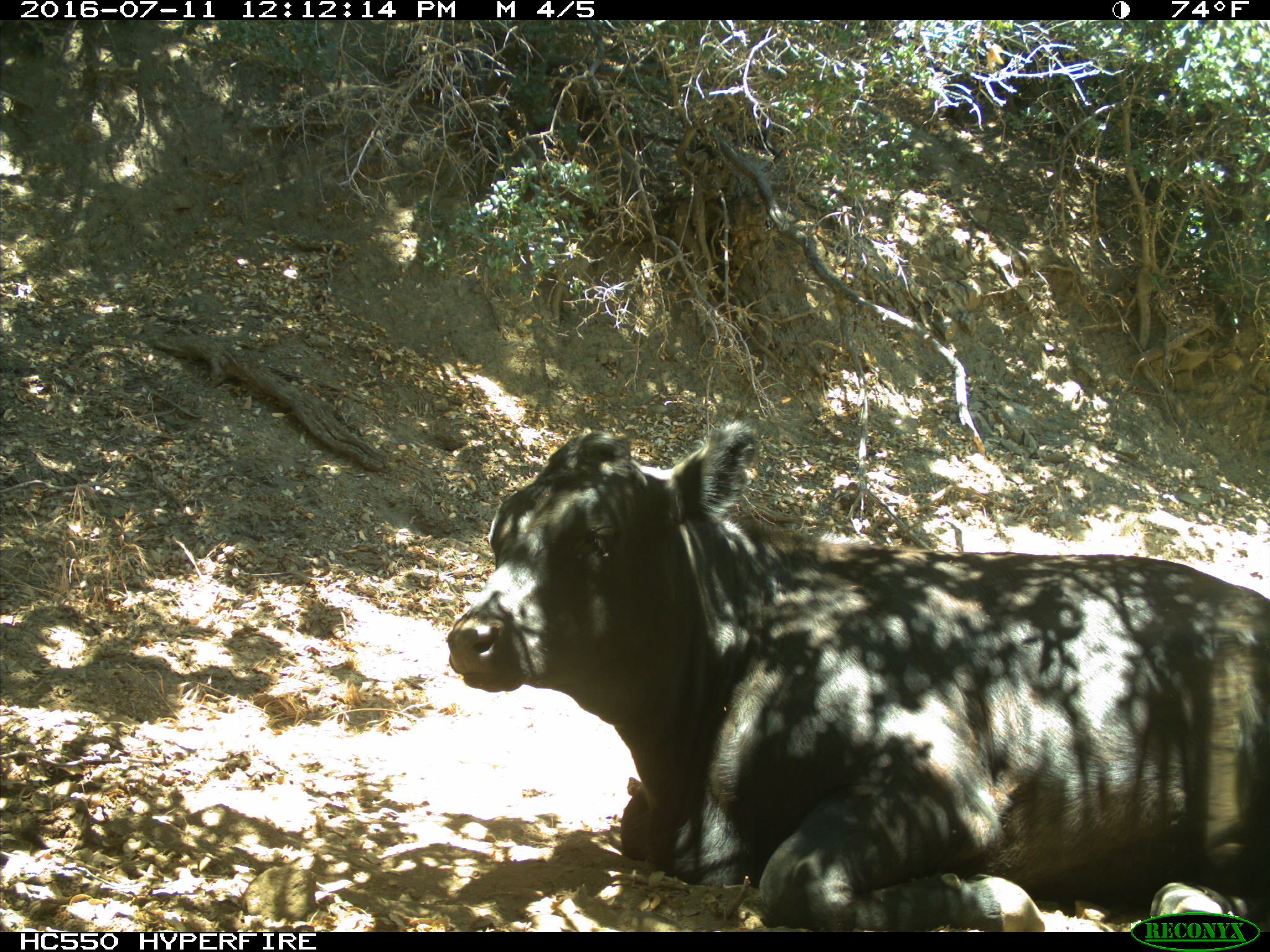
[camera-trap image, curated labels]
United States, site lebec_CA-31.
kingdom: Animalia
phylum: Chordata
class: Mammalia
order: Artiodactyla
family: Bovidae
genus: Bos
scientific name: Bos taurus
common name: domestic cow